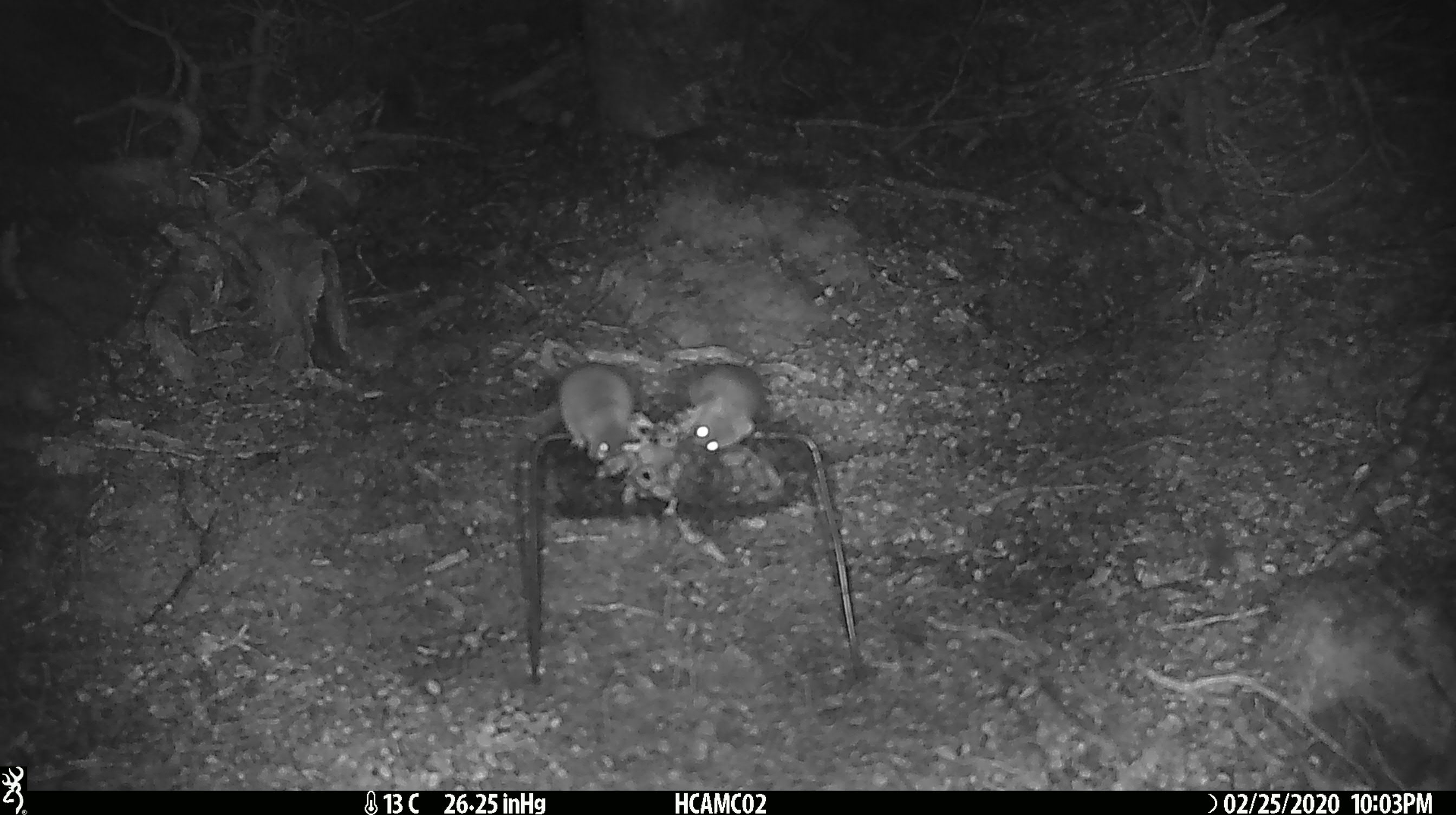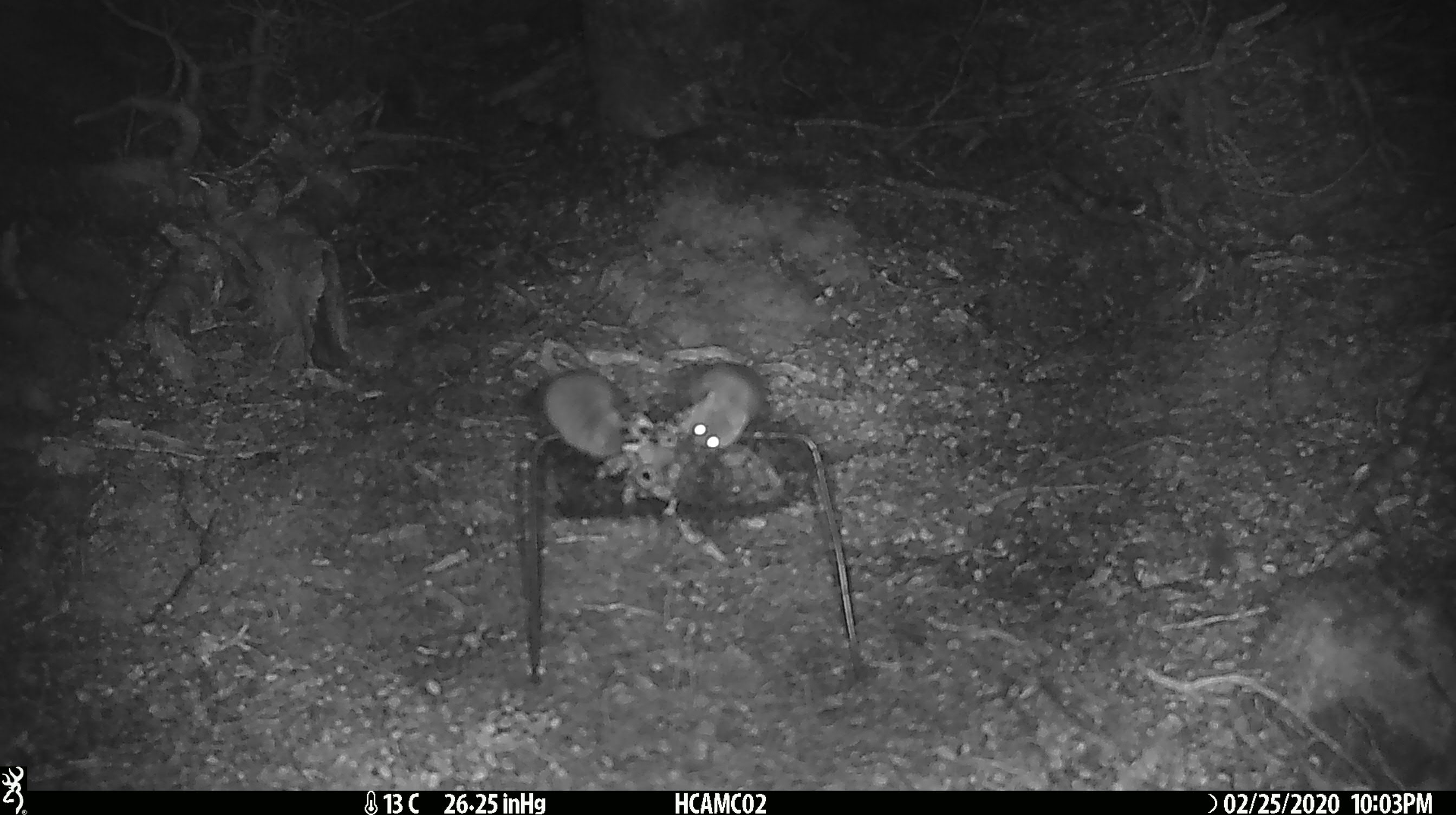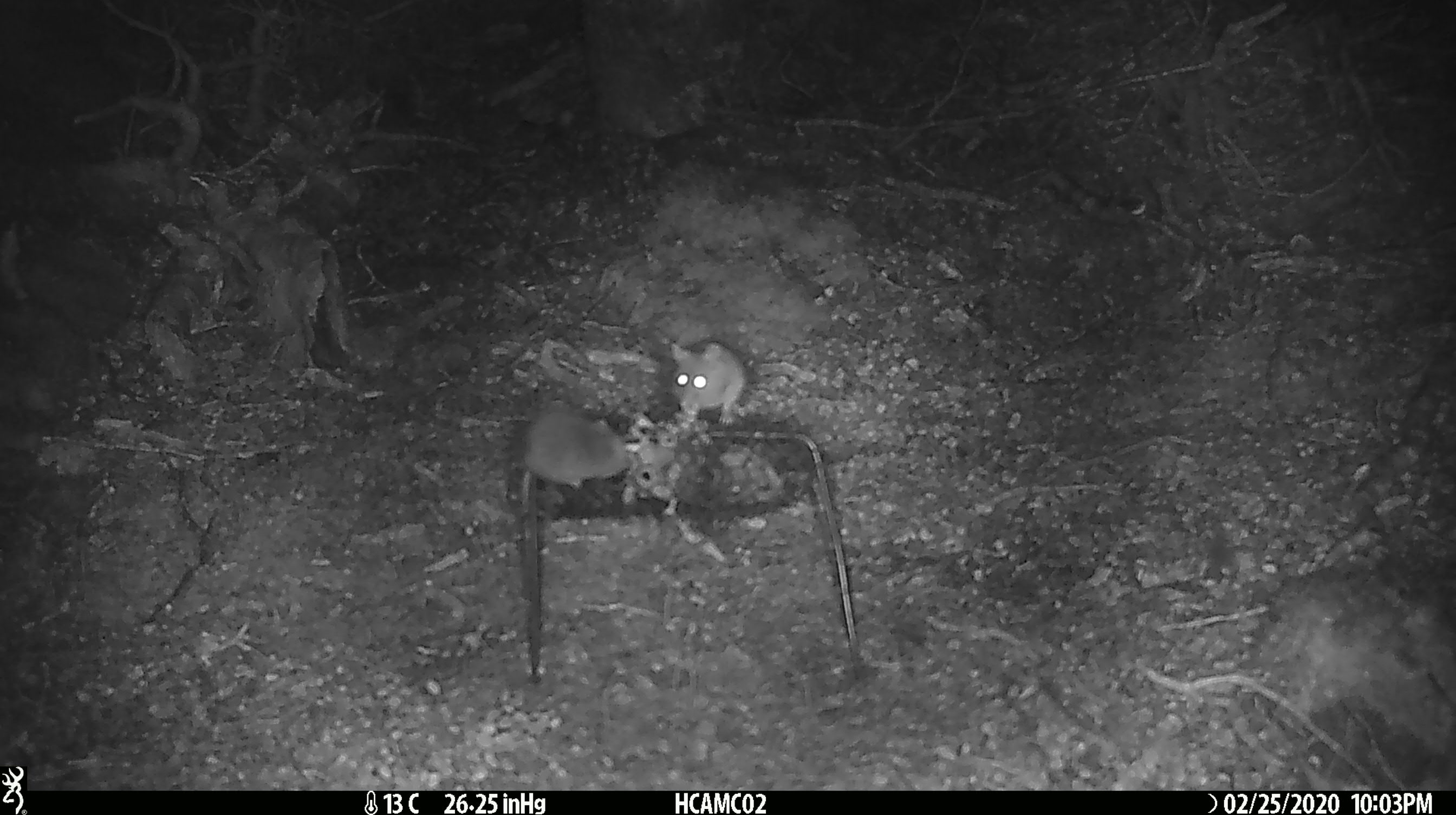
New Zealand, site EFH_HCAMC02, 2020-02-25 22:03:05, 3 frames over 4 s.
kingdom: Animalia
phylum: Chordata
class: Mammalia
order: Rodentia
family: Muridae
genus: Mus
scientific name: Mus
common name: mouse